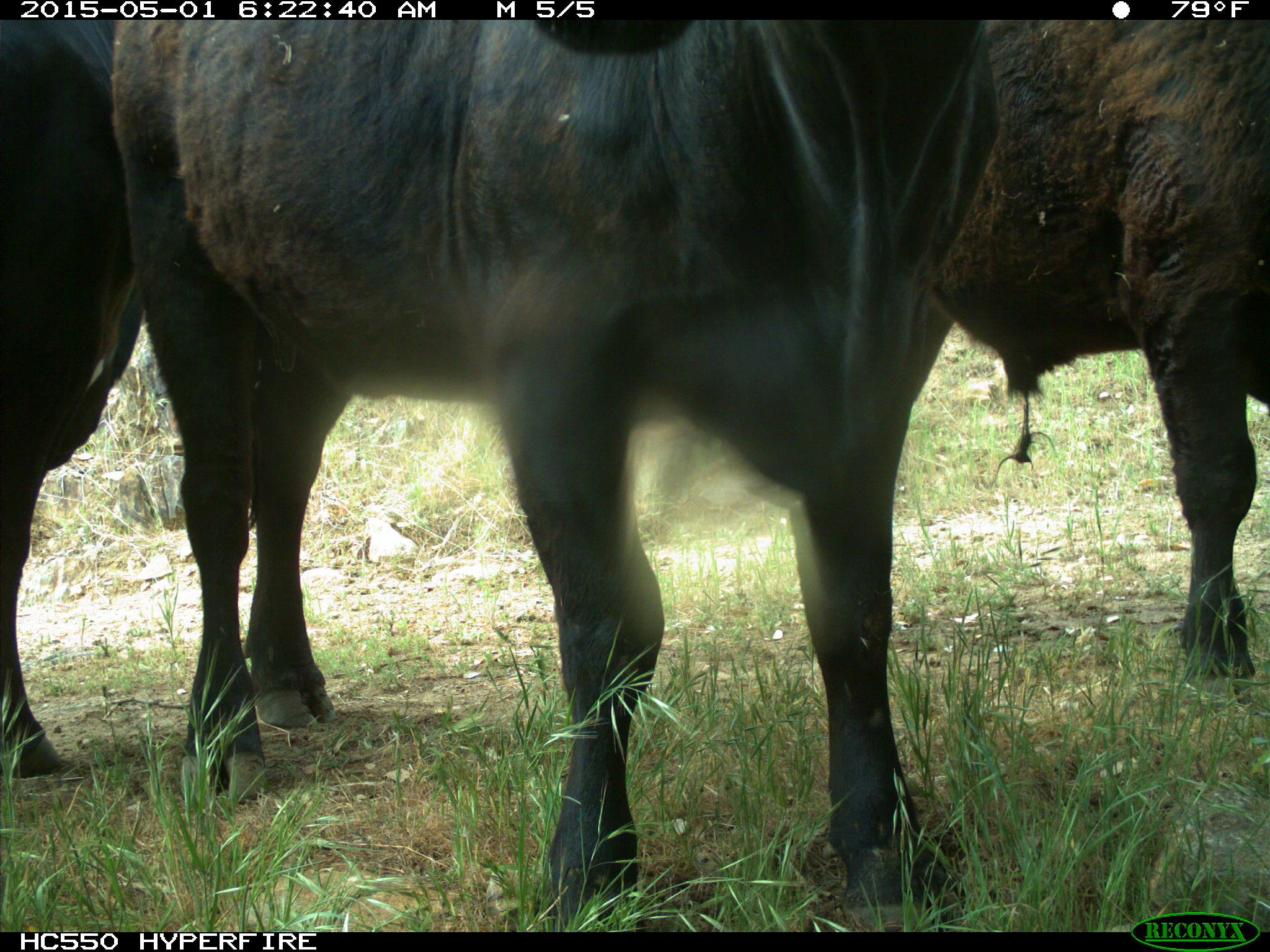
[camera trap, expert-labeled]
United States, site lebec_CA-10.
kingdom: Animalia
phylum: Chordata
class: Mammalia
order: Artiodactyla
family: Bovidae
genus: Bos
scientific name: Bos taurus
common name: domestic cow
Bos taurus (domestic cow).